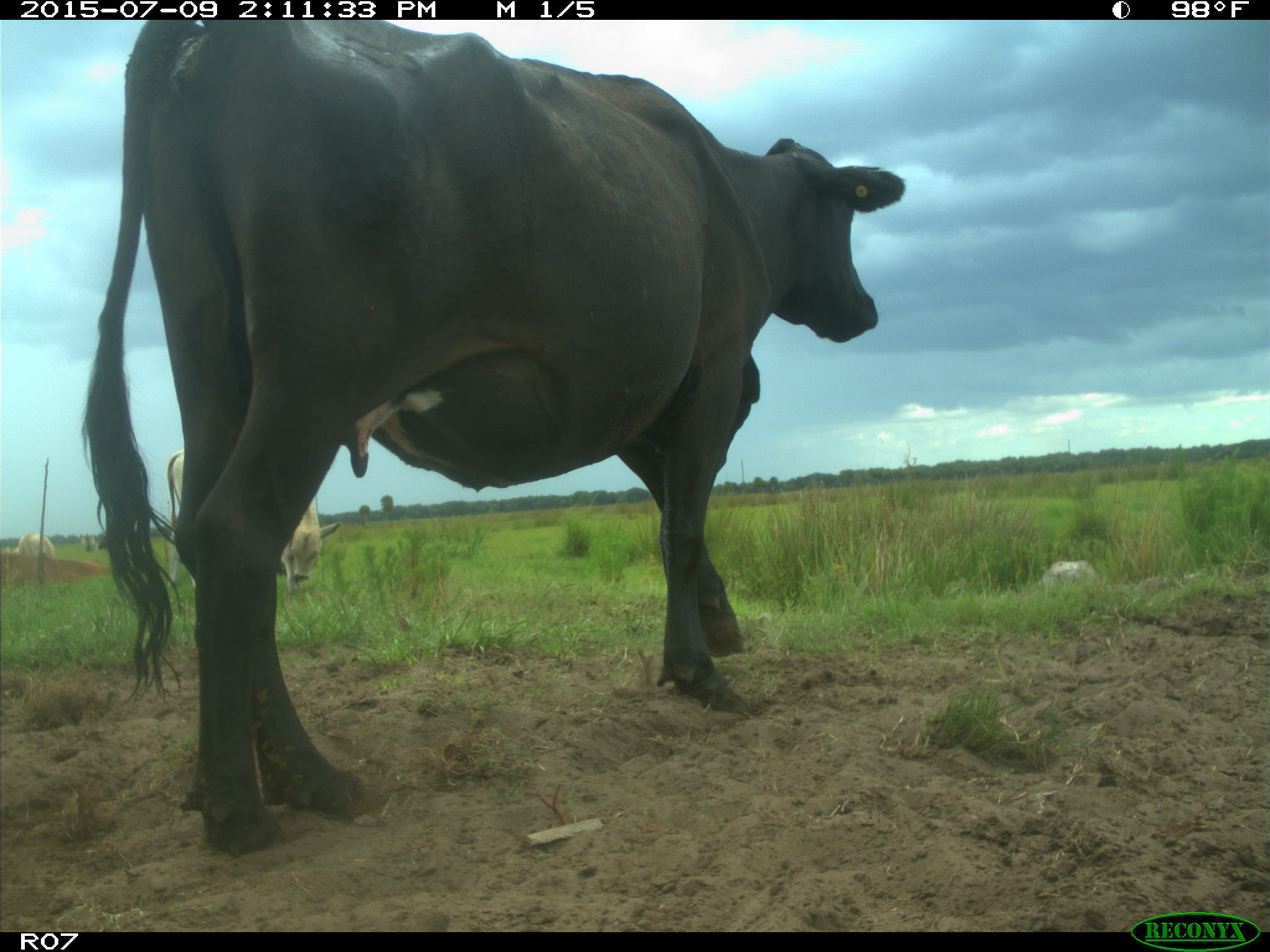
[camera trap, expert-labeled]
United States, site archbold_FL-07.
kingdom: Animalia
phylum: Chordata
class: Mammalia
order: Artiodactyla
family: Bovidae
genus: Bos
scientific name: Bos taurus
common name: domestic cow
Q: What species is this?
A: Bos taurus (domestic cow).